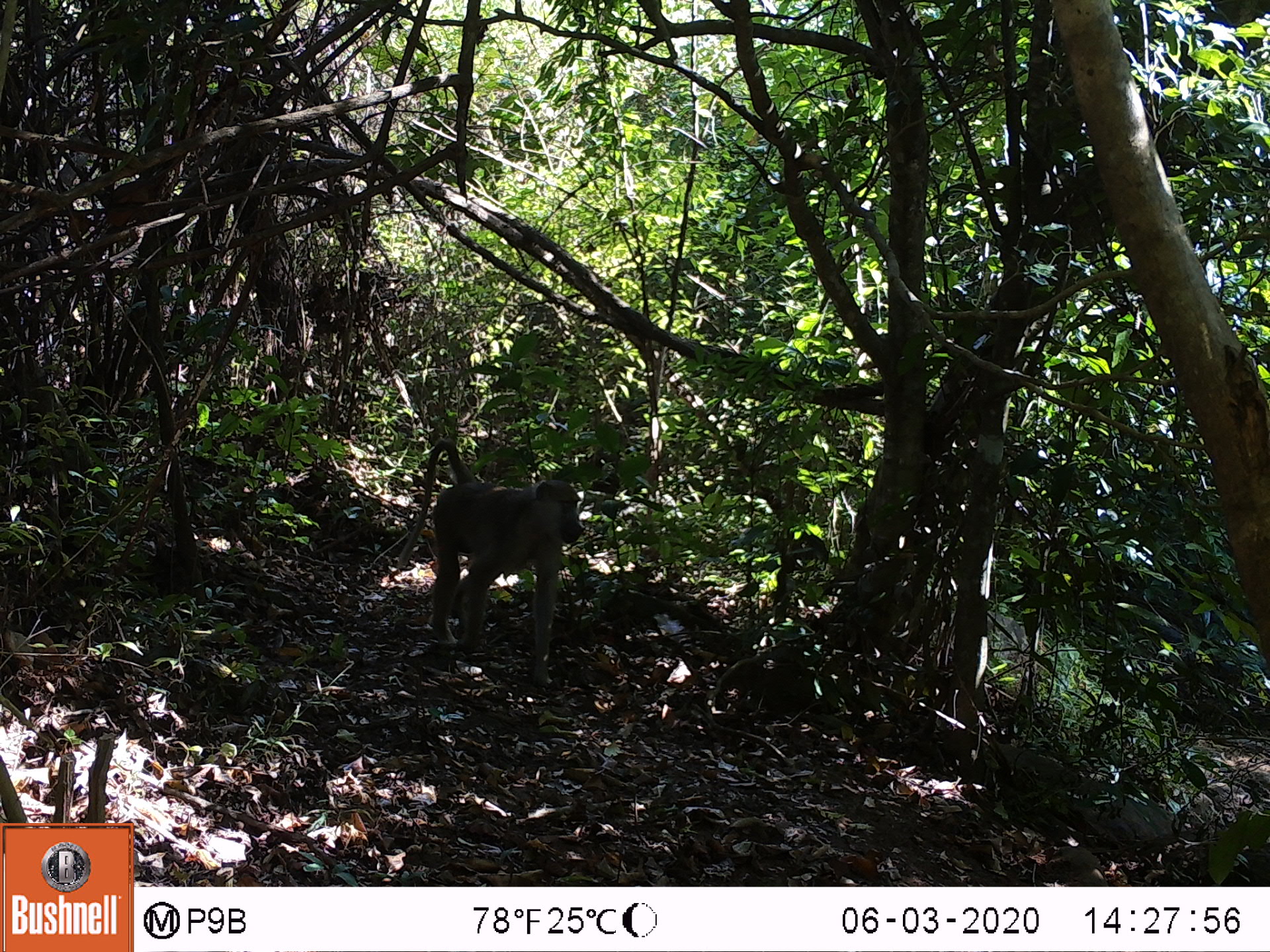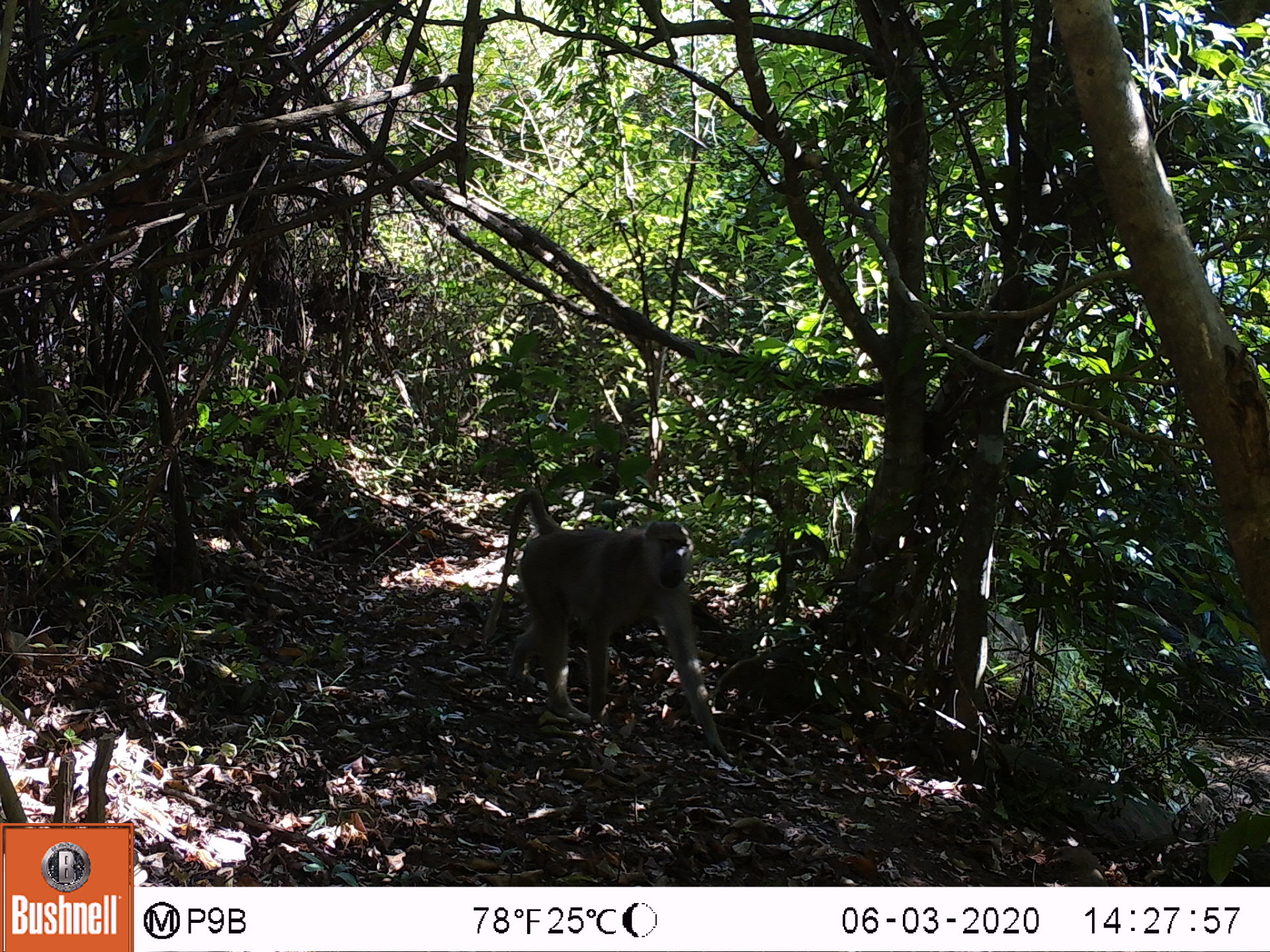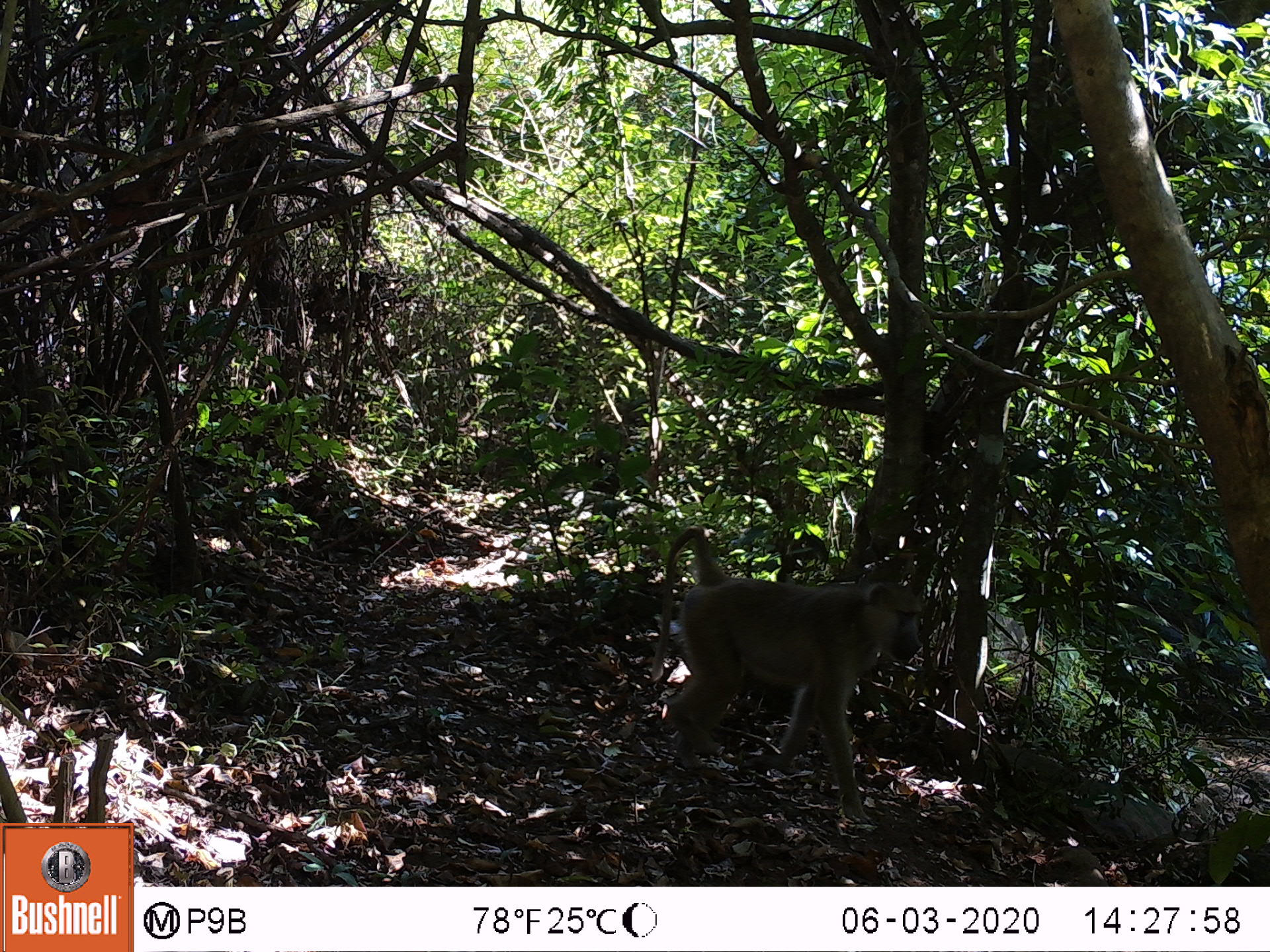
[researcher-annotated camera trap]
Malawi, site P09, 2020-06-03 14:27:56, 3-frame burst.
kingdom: Animalia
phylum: Chordata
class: Mammalia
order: Primates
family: Cercopithecidae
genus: Papio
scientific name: Papio cynocephalus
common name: yellow baboon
Yellow baboon (Papio cynocephalus), count 1.